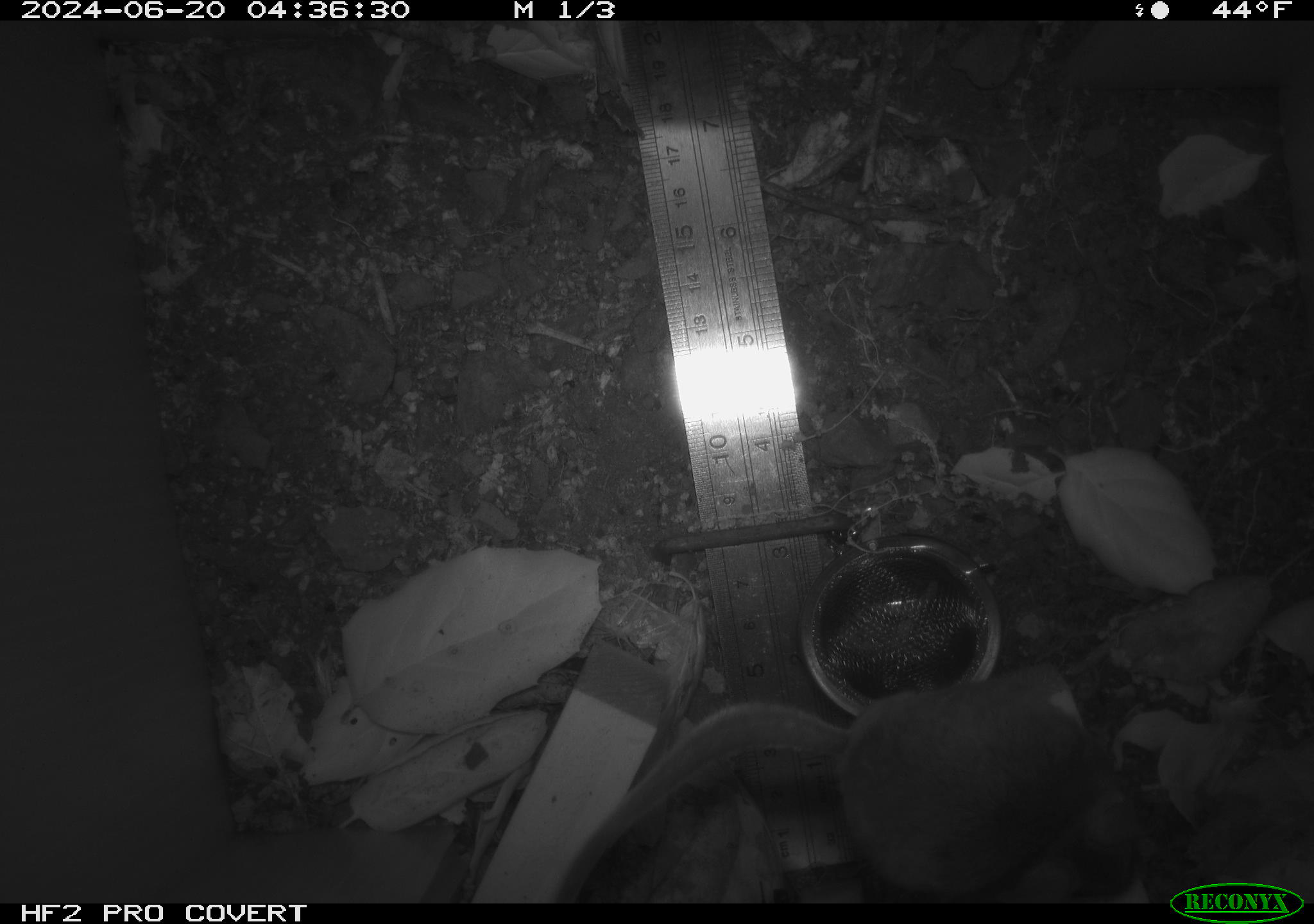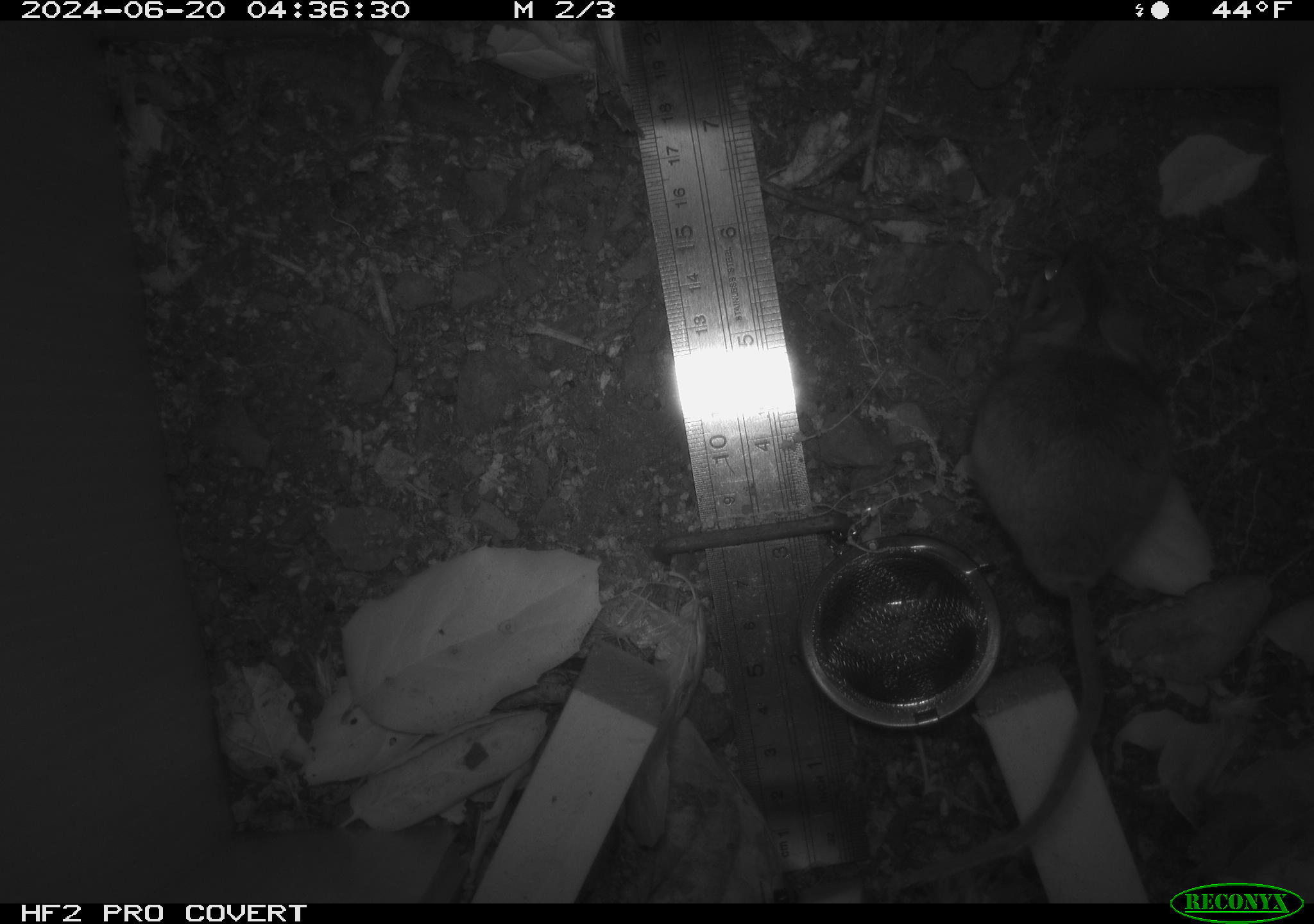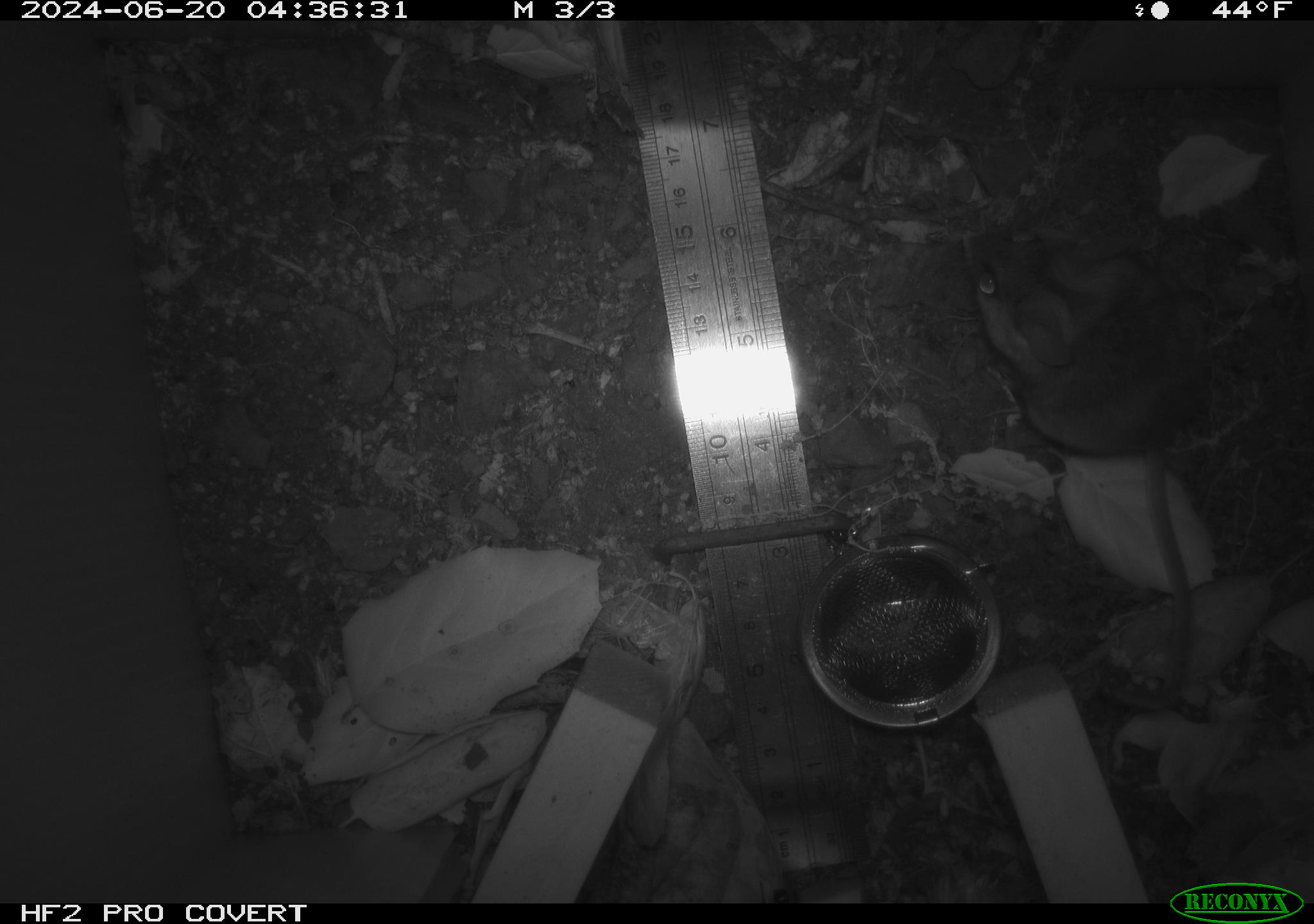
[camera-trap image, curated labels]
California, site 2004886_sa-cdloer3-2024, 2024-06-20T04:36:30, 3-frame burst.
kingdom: Animalia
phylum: Chordata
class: Mammalia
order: Rodentia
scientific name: Rodentia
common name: rodent